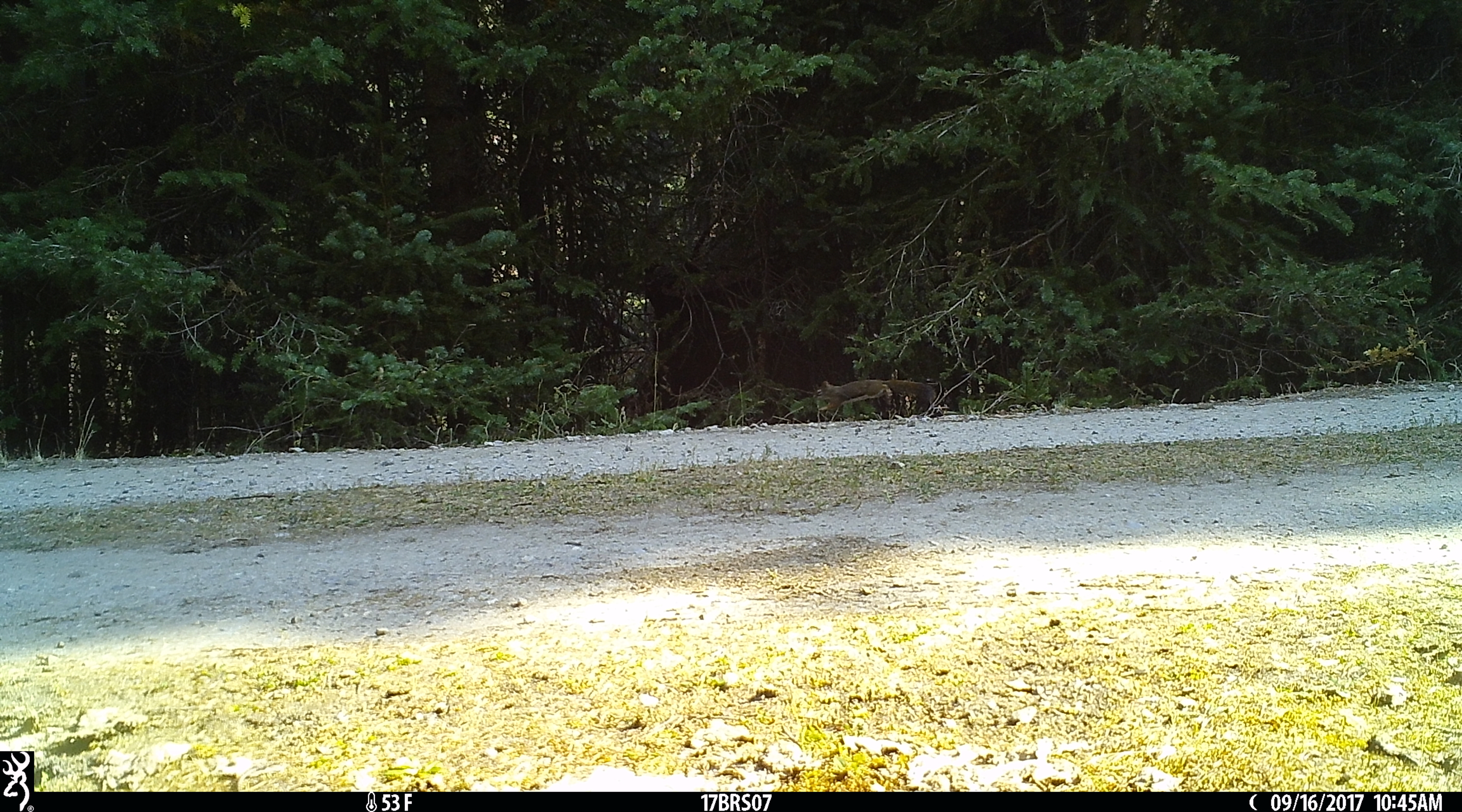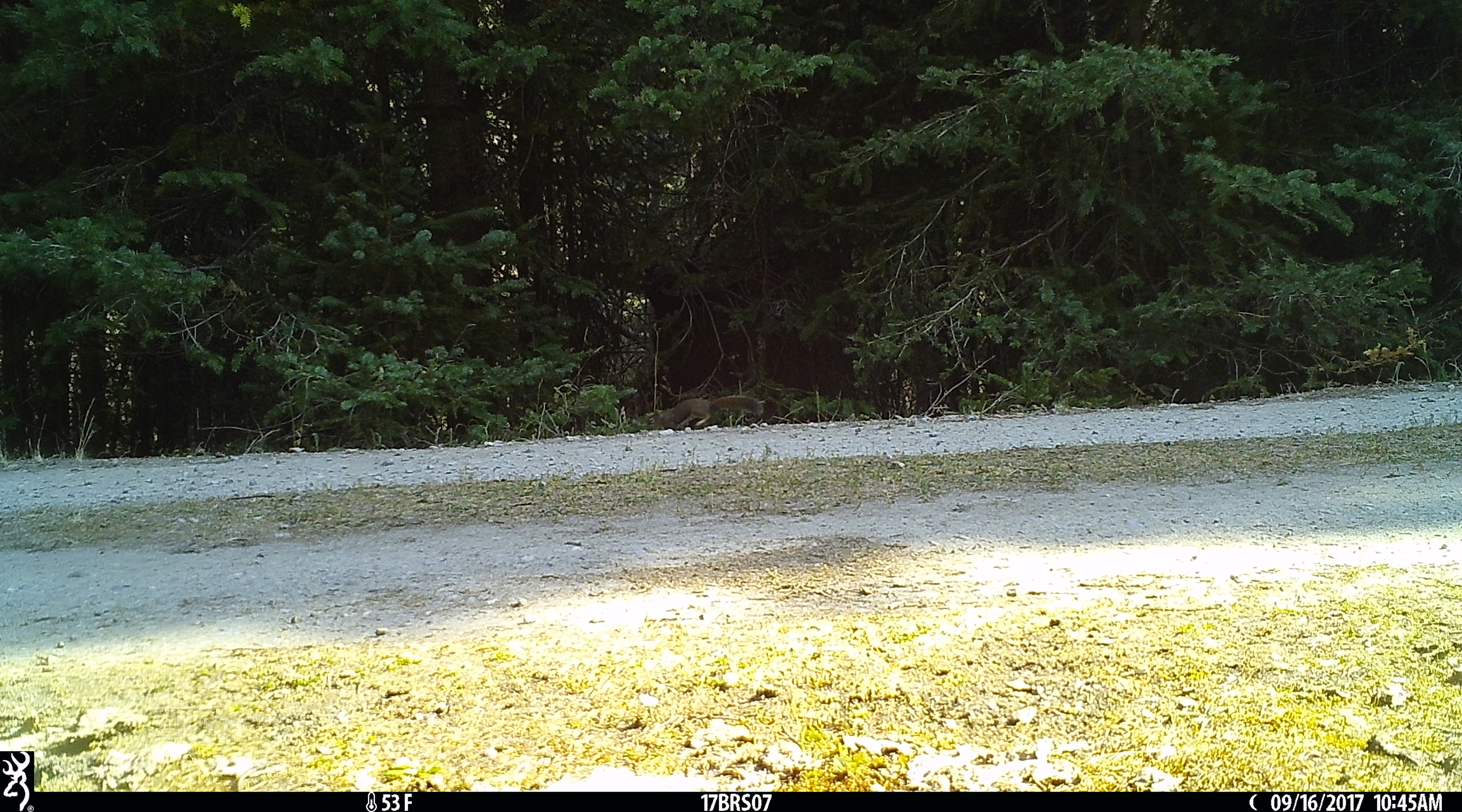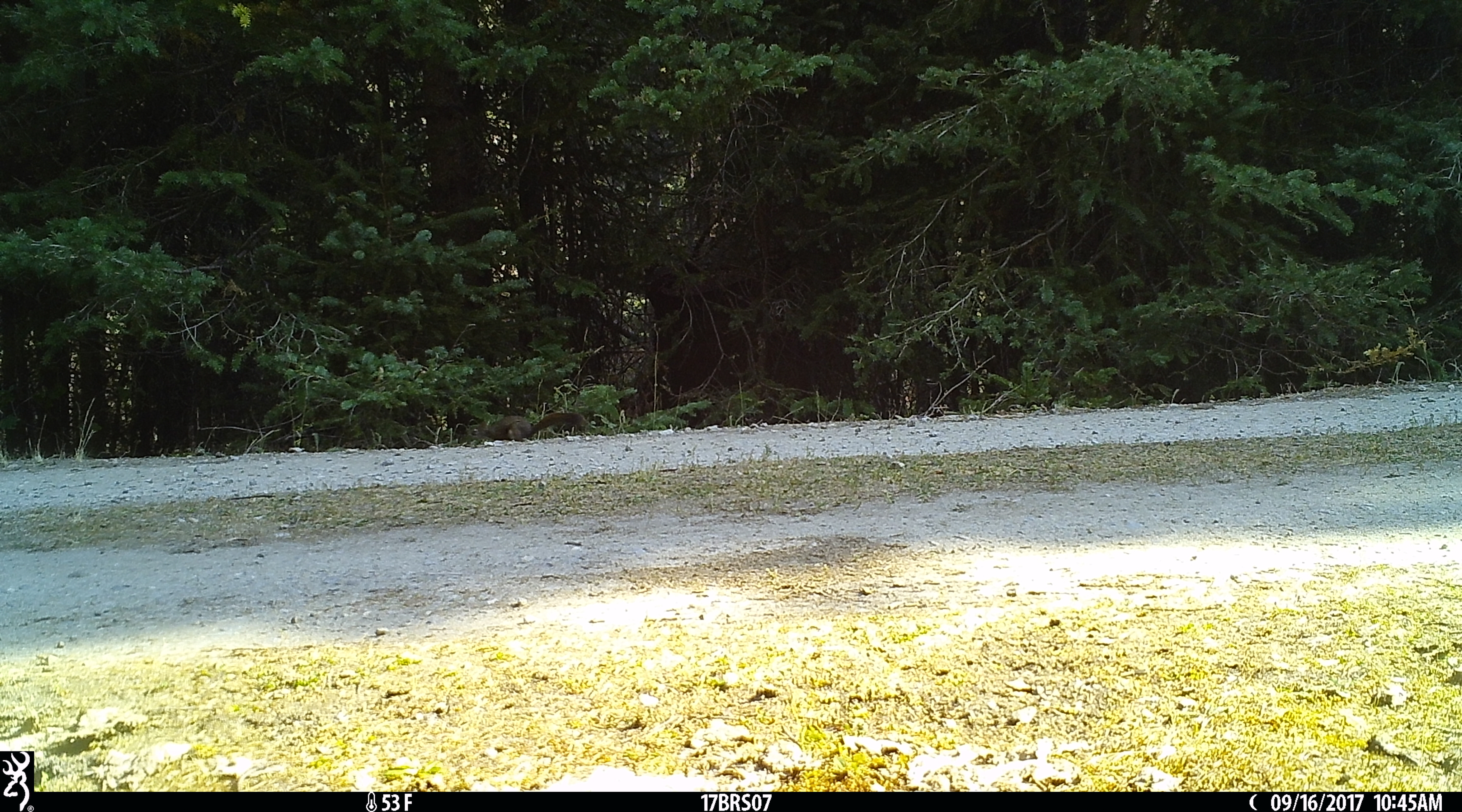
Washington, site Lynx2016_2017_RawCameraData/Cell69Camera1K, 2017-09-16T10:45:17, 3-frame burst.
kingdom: Animalia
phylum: Chordata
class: Mammalia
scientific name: Mammalia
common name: small mammal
Small mammal (Mammalia). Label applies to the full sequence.